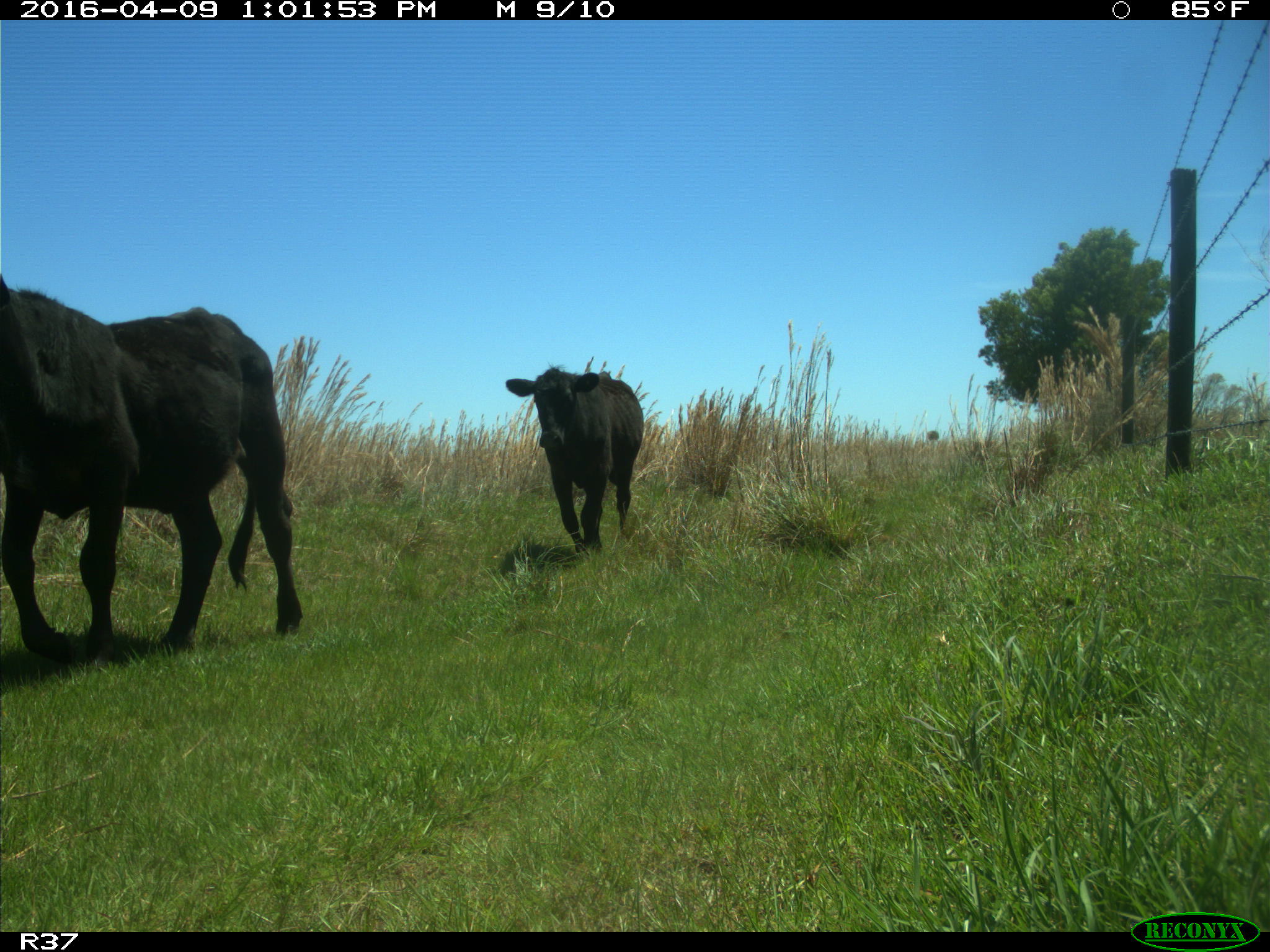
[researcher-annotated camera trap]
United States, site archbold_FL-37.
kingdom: Animalia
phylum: Chordata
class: Mammalia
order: Artiodactyla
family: Bovidae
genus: Bos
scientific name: Bos taurus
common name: domestic cow